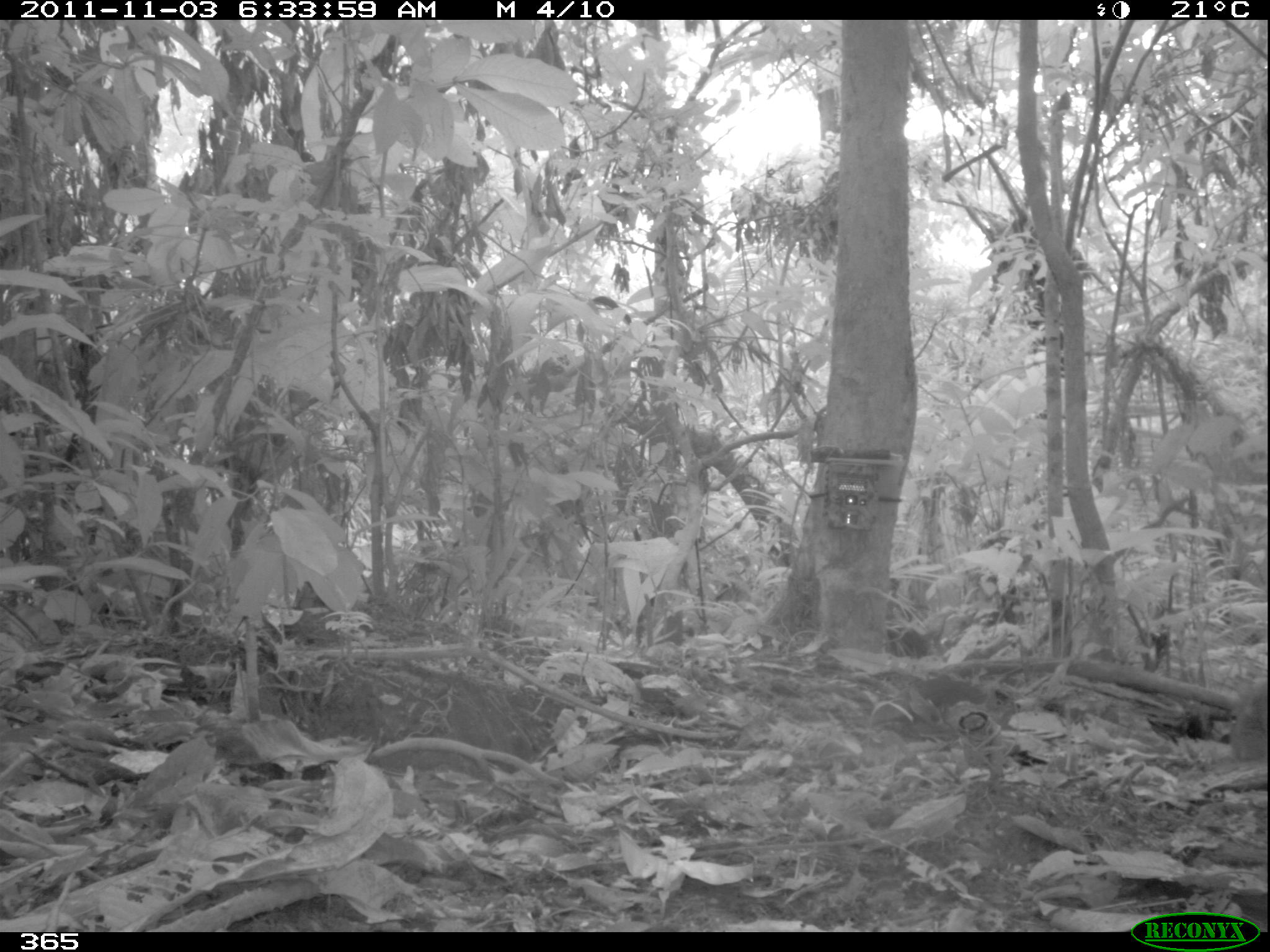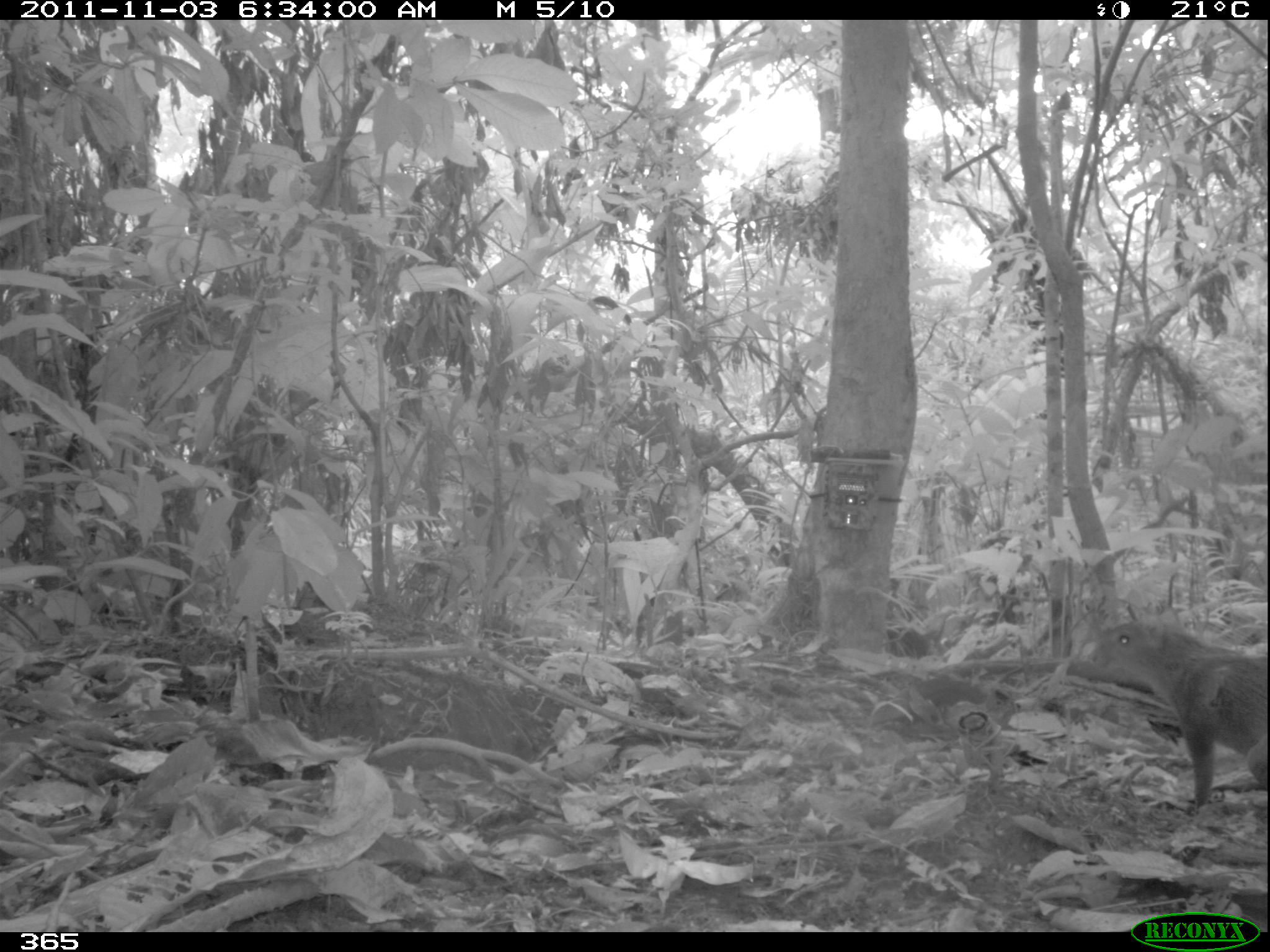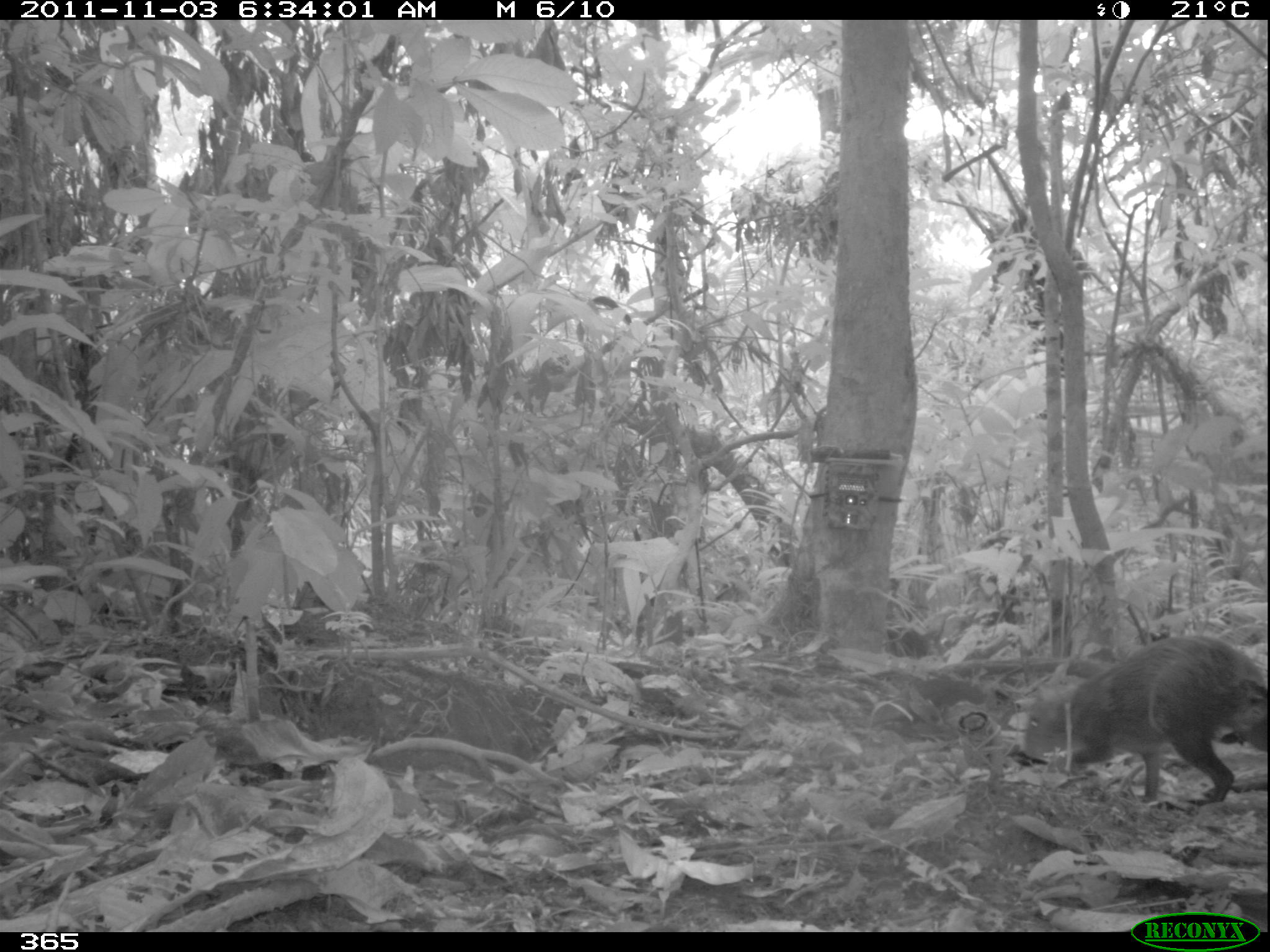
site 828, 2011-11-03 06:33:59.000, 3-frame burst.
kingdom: Animalia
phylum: Chordata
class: Mammalia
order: Rodentia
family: Dasyproctidae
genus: Dasyprocta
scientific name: Dasyprocta punctata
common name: central american agouti